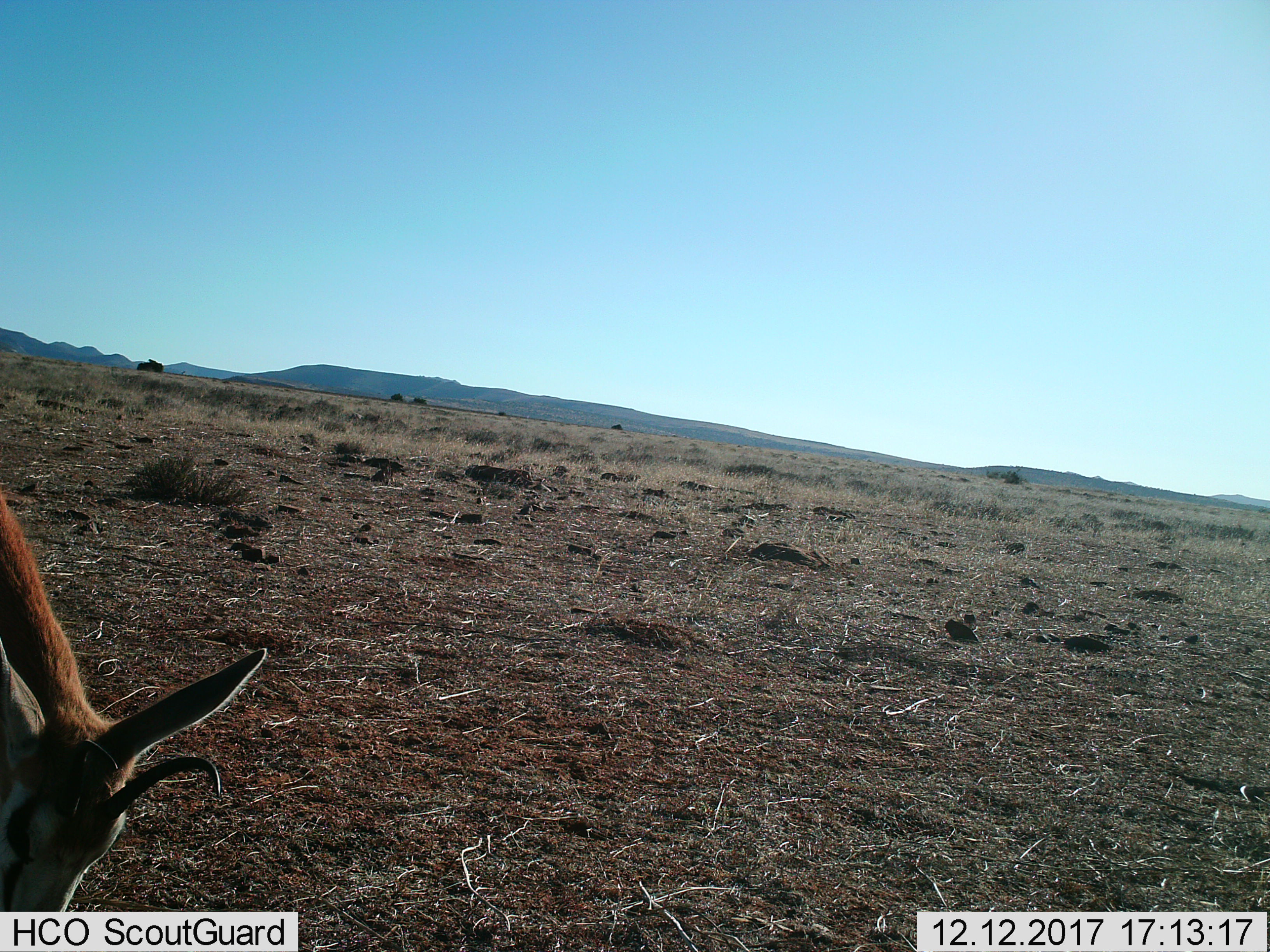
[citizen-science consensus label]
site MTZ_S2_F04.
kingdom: Animalia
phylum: Chordata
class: Mammalia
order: Artiodactyla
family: Bovidae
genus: Antidorcas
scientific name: Antidorcas marsupialis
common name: springbok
Springbok (Antidorcas marsupialis), count 1. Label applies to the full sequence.